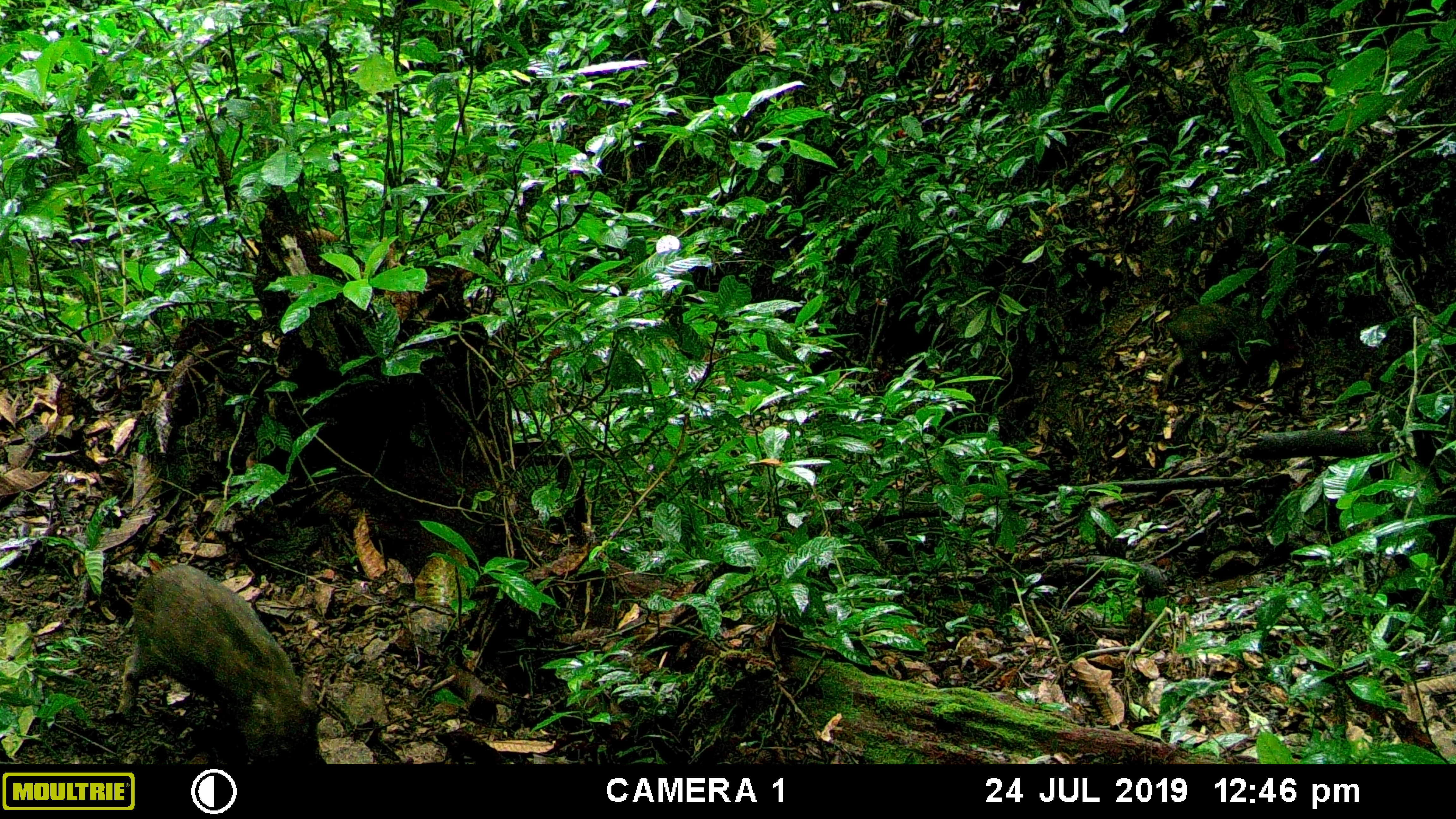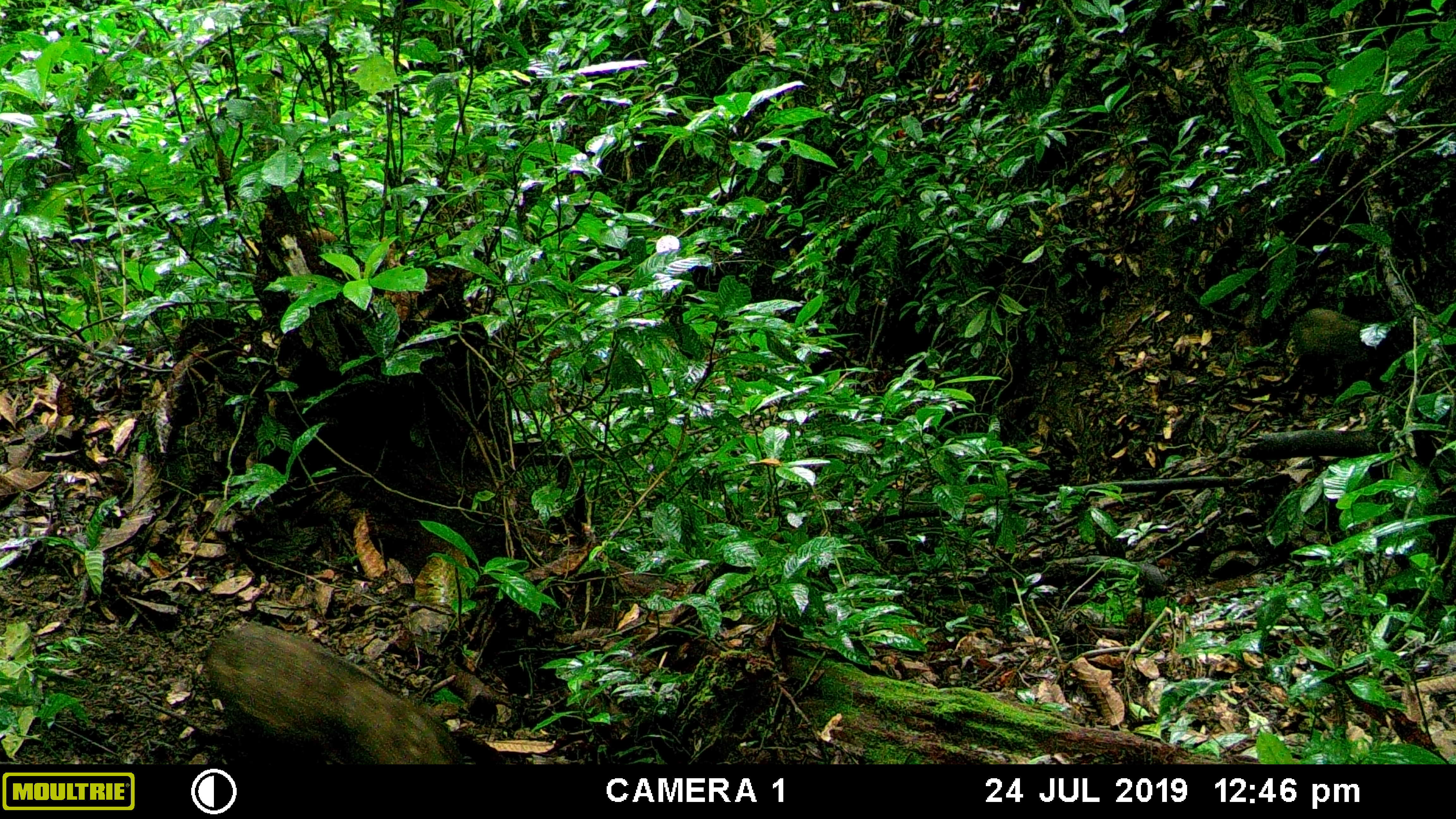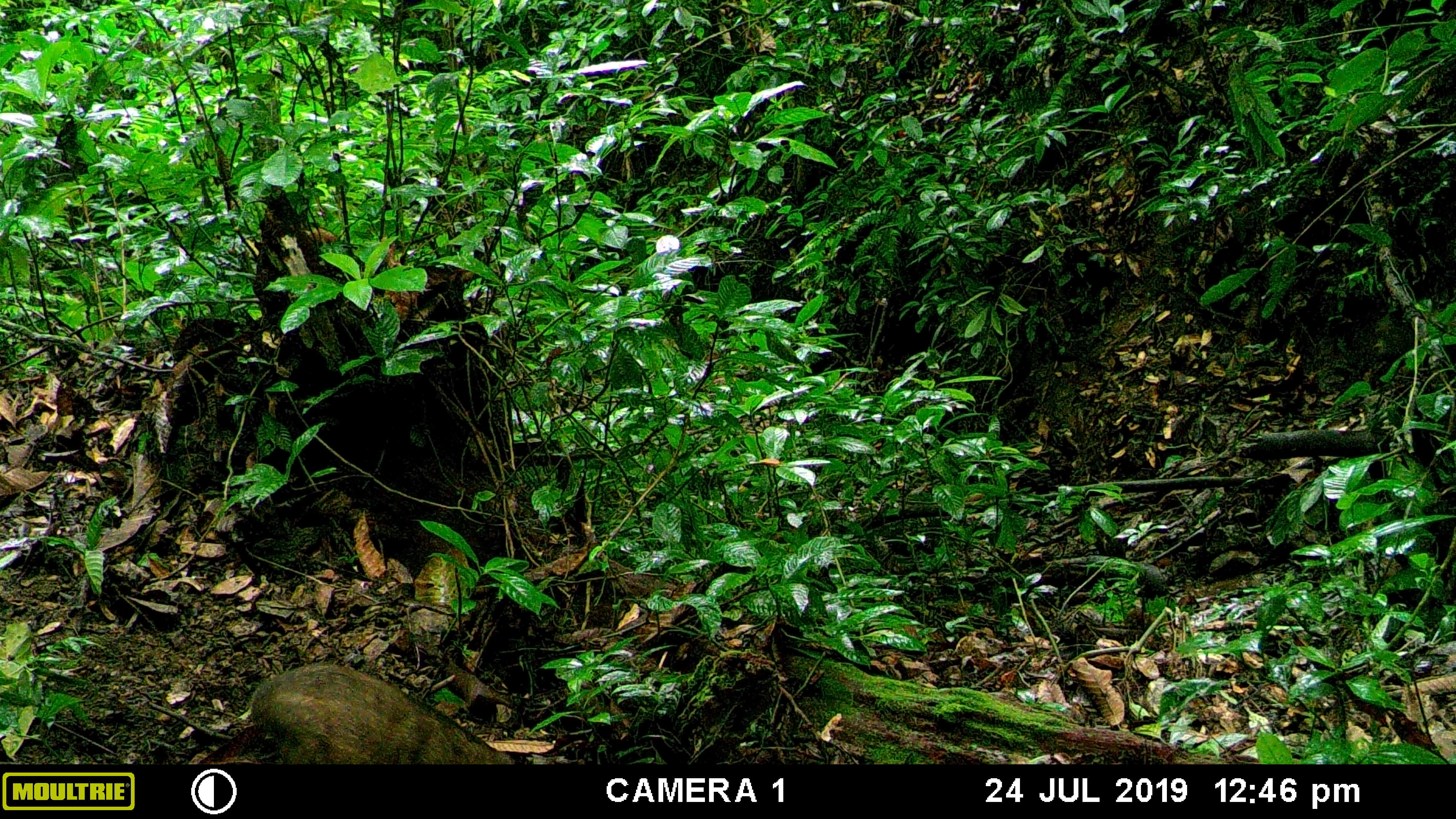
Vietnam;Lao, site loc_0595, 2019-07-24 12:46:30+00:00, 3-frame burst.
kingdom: Animalia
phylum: Chordata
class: Mammalia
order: Artiodactyla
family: Suidae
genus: Sus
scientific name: Sus scrofa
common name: eurasian wild pig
Eurasian wild pig (Sus scrofa). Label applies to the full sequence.